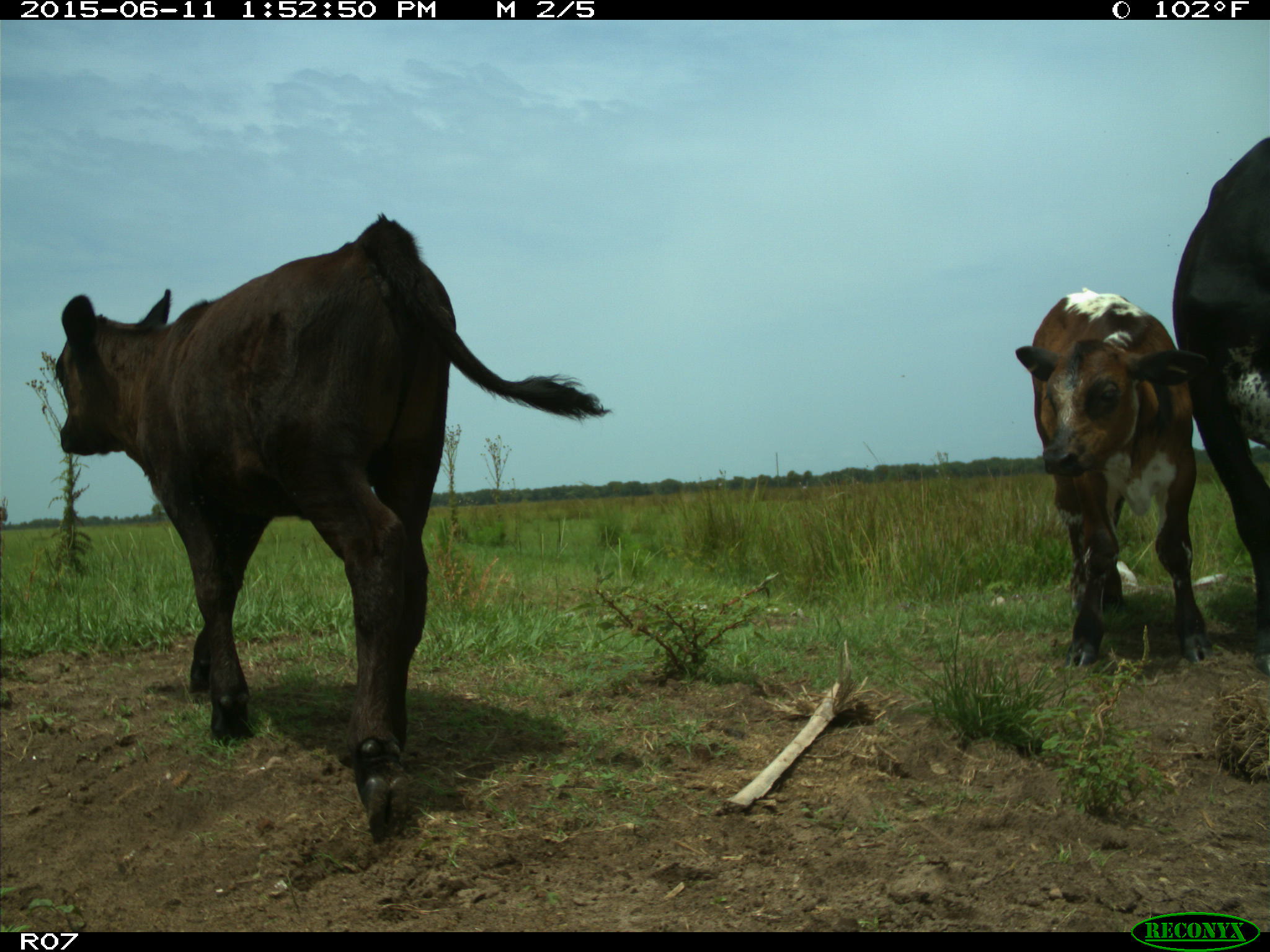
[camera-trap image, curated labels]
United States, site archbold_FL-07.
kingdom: Animalia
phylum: Chordata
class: Mammalia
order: Artiodactyla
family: Bovidae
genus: Bos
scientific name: Bos taurus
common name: domestic cow